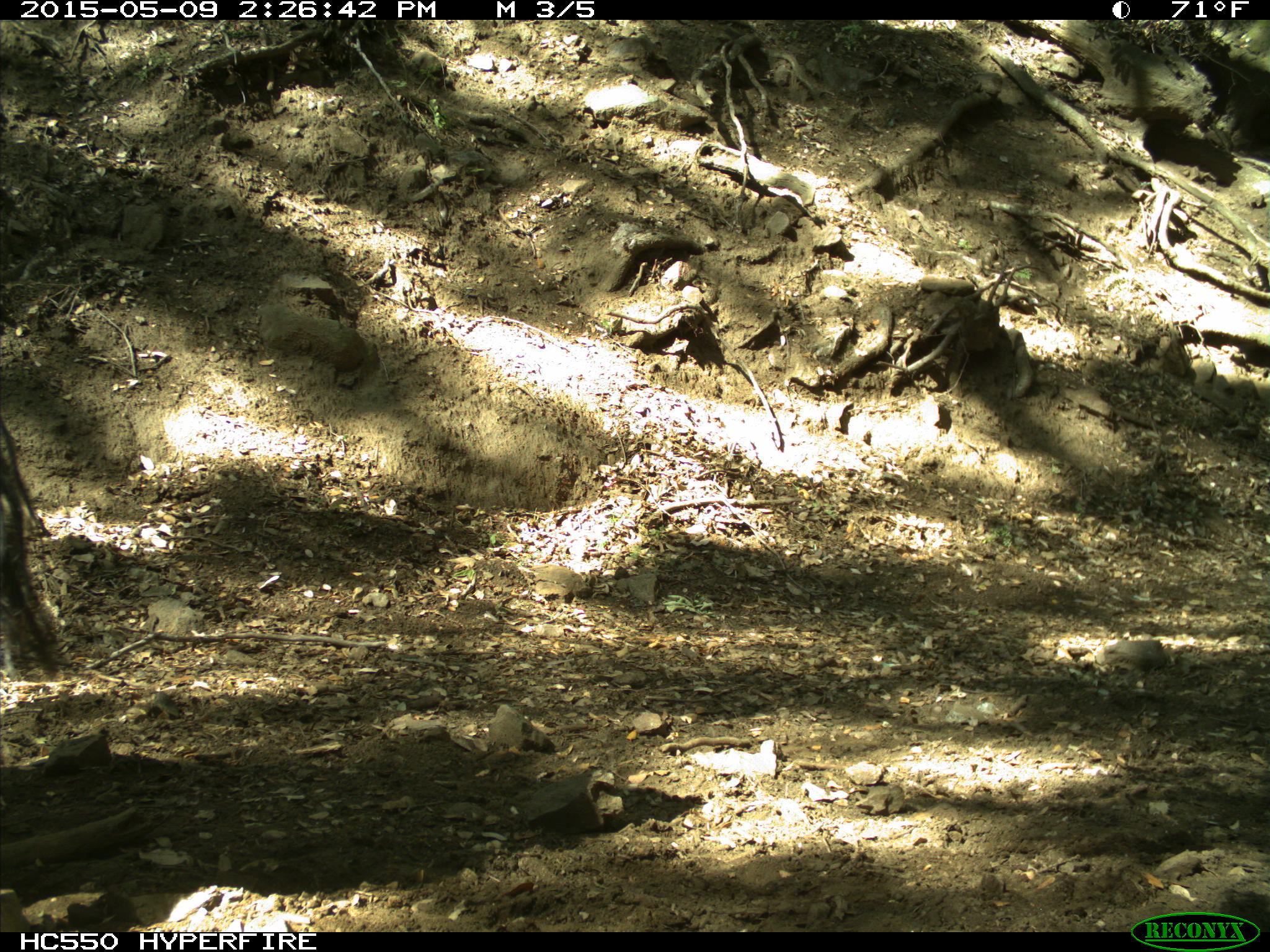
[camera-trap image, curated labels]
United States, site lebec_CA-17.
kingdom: Animalia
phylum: Chordata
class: Mammalia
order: Artiodactyla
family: Bovidae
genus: Bos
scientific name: Bos taurus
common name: domestic cow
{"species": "Bos taurus (domestic cow)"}